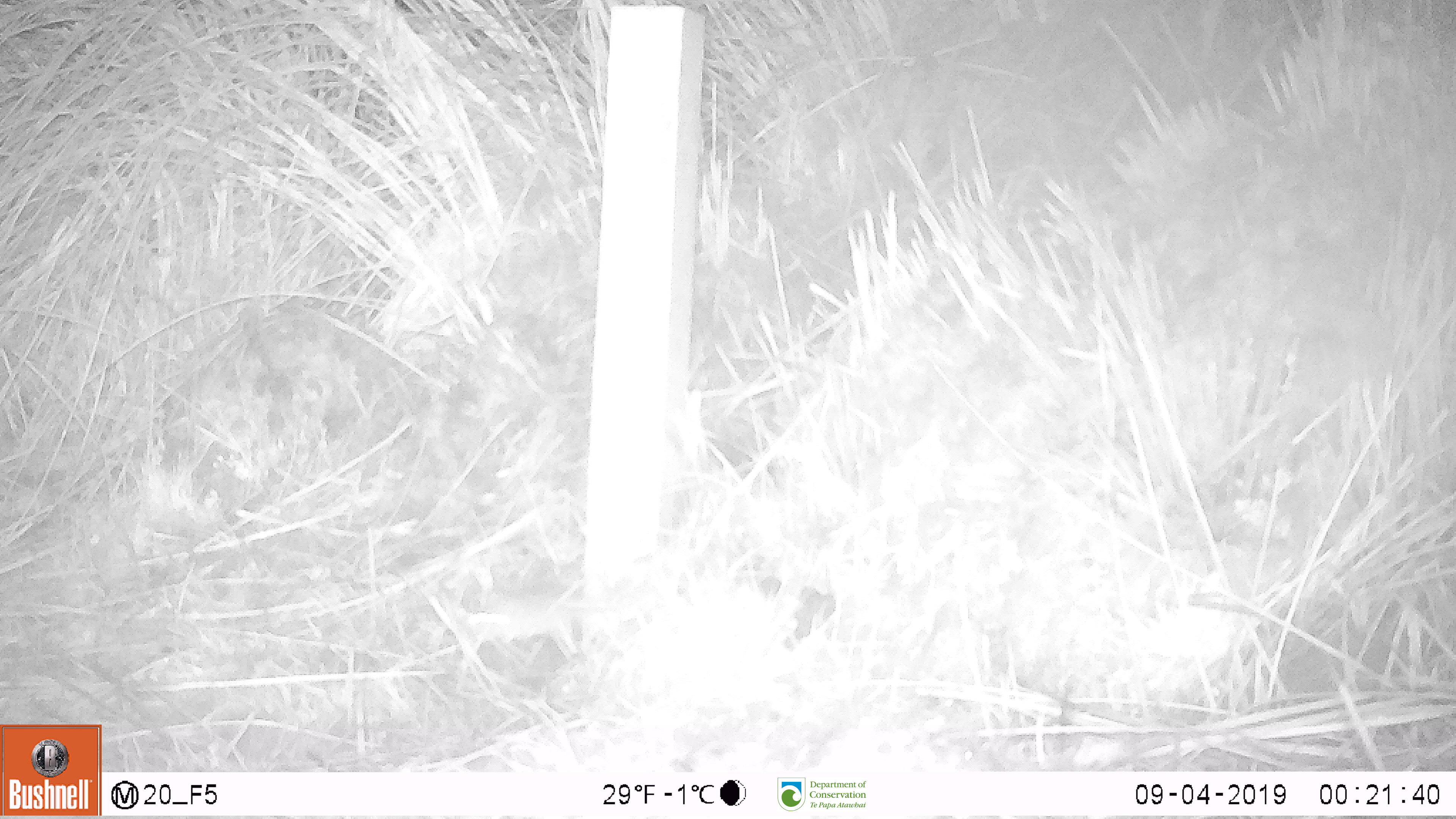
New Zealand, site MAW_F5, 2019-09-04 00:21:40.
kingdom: Animalia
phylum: Chordata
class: Mammalia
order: Rodentia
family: Muridae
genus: Mus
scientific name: Mus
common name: mouse